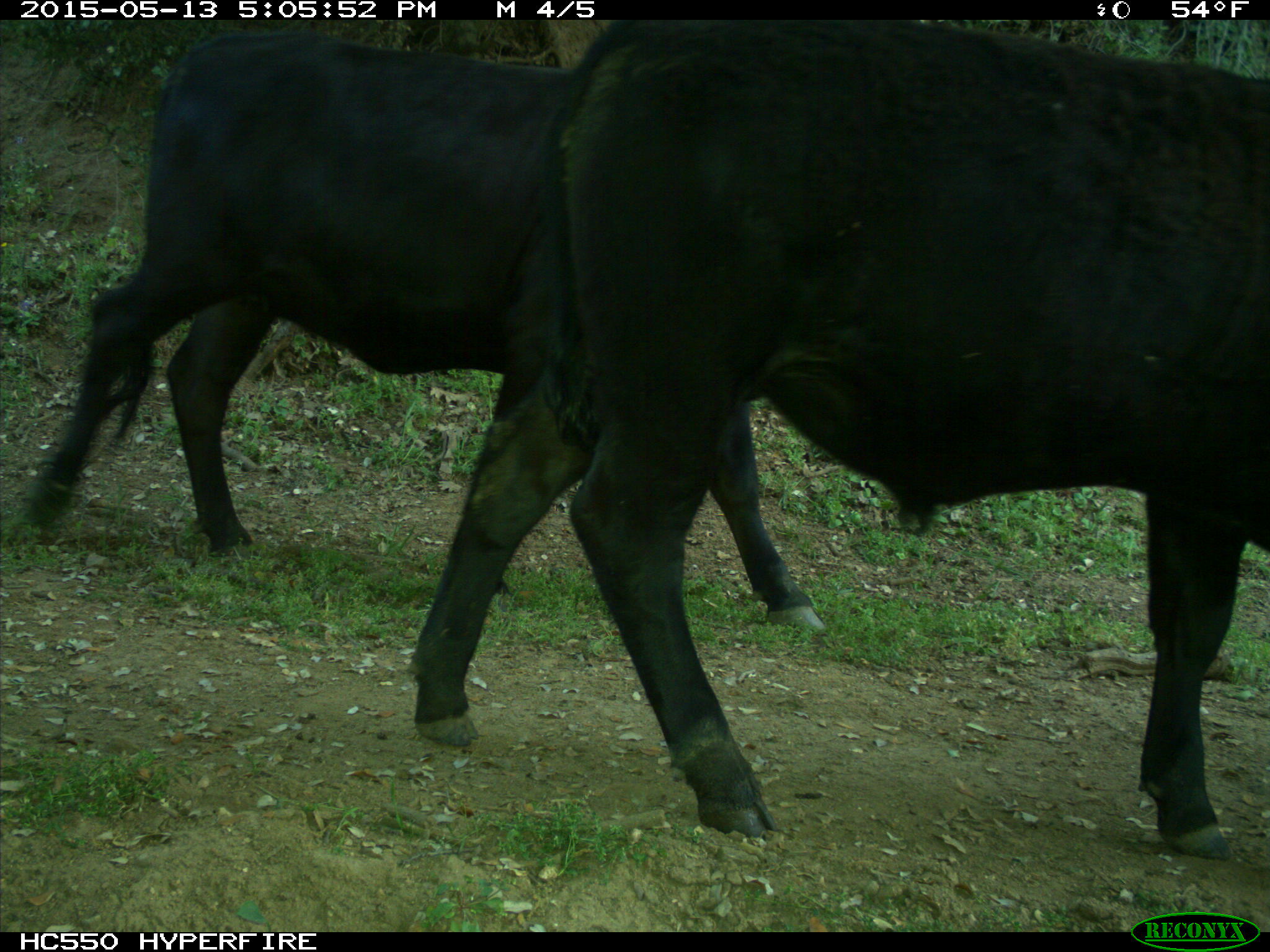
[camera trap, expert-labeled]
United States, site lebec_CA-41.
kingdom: Animalia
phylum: Chordata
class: Mammalia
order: Artiodactyla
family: Bovidae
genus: Bos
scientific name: Bos taurus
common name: domestic cow